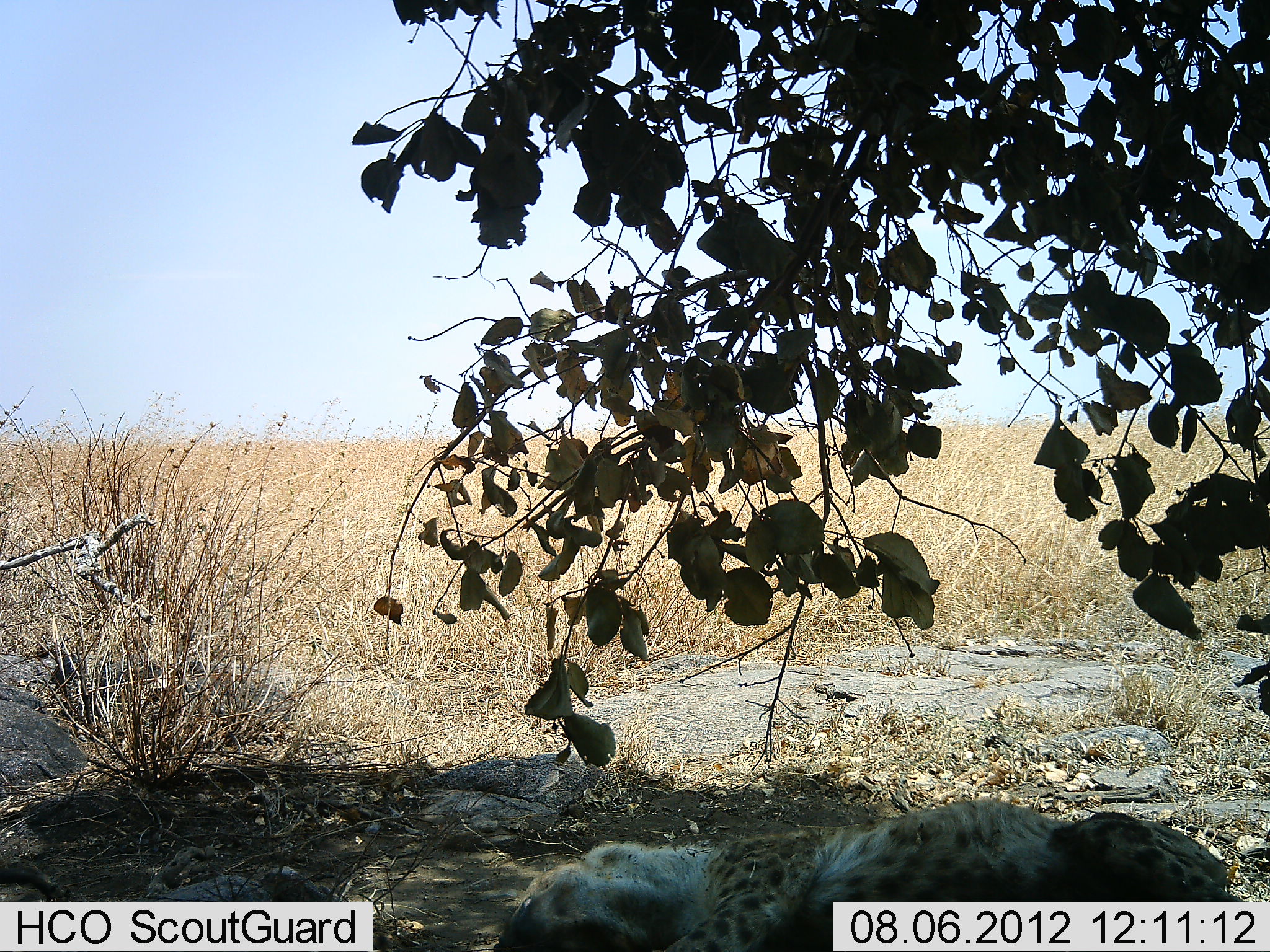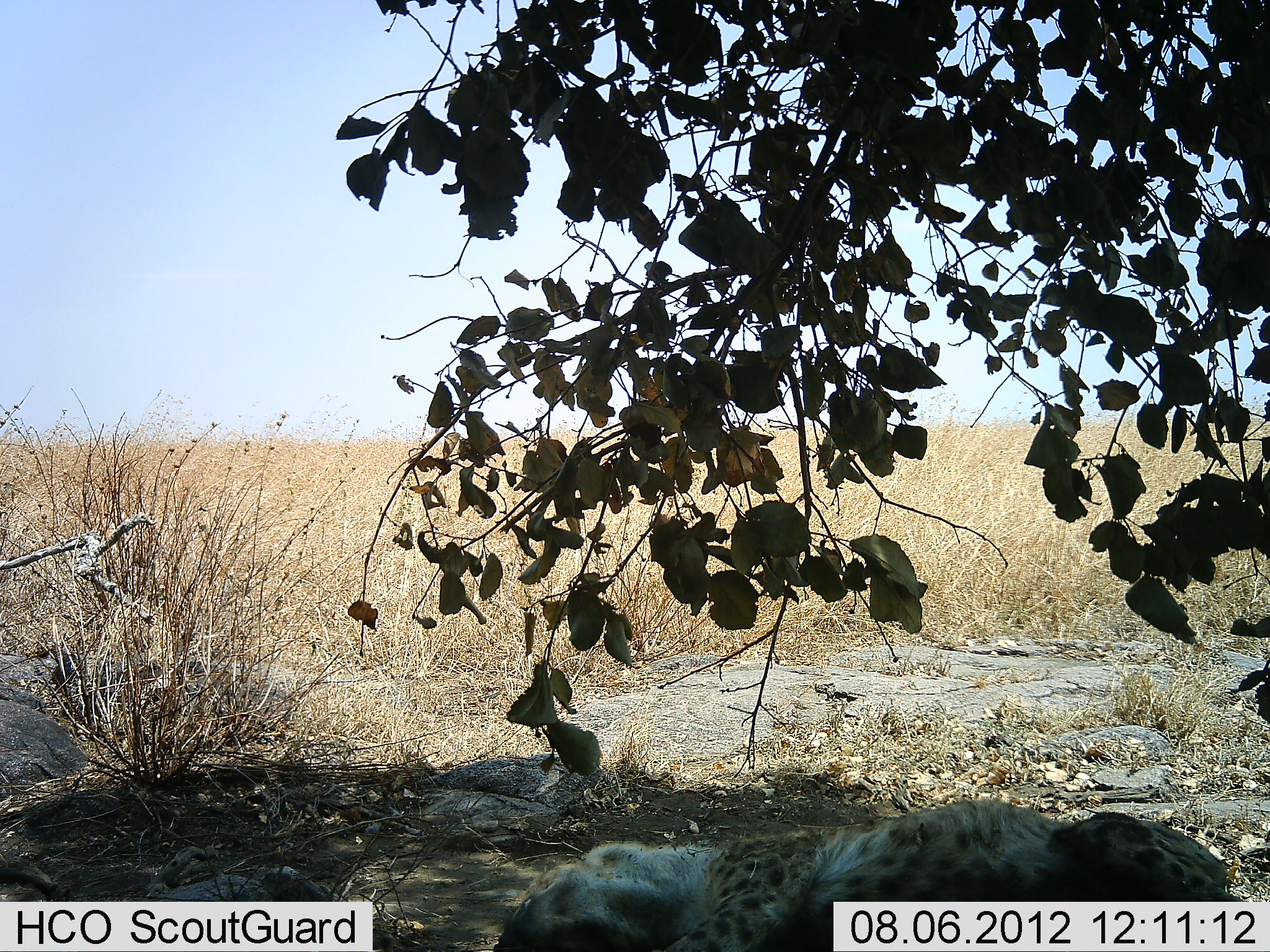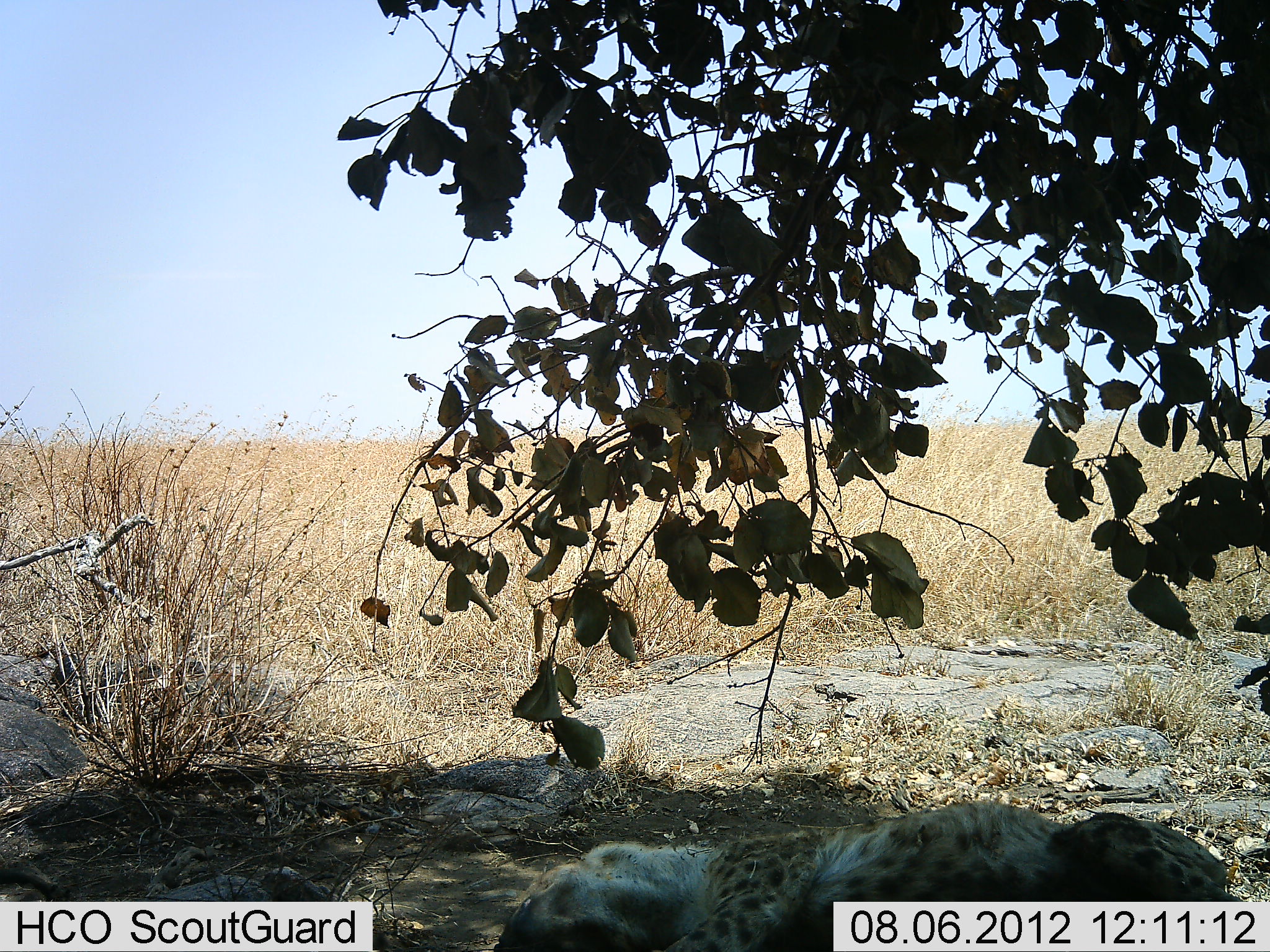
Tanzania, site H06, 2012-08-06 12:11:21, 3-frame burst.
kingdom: Animalia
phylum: Chordata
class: Mammalia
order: Carnivora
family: Felidae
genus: Acinonyx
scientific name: Acinonyx jubatus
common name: cheetah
Cheetah (Acinonyx jubatus), count 1. Behavior (volunteer vote fractions): standing 0%, resting 100%, moving 0%, interacting 0%. Young present (vote fraction): 0%. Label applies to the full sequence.